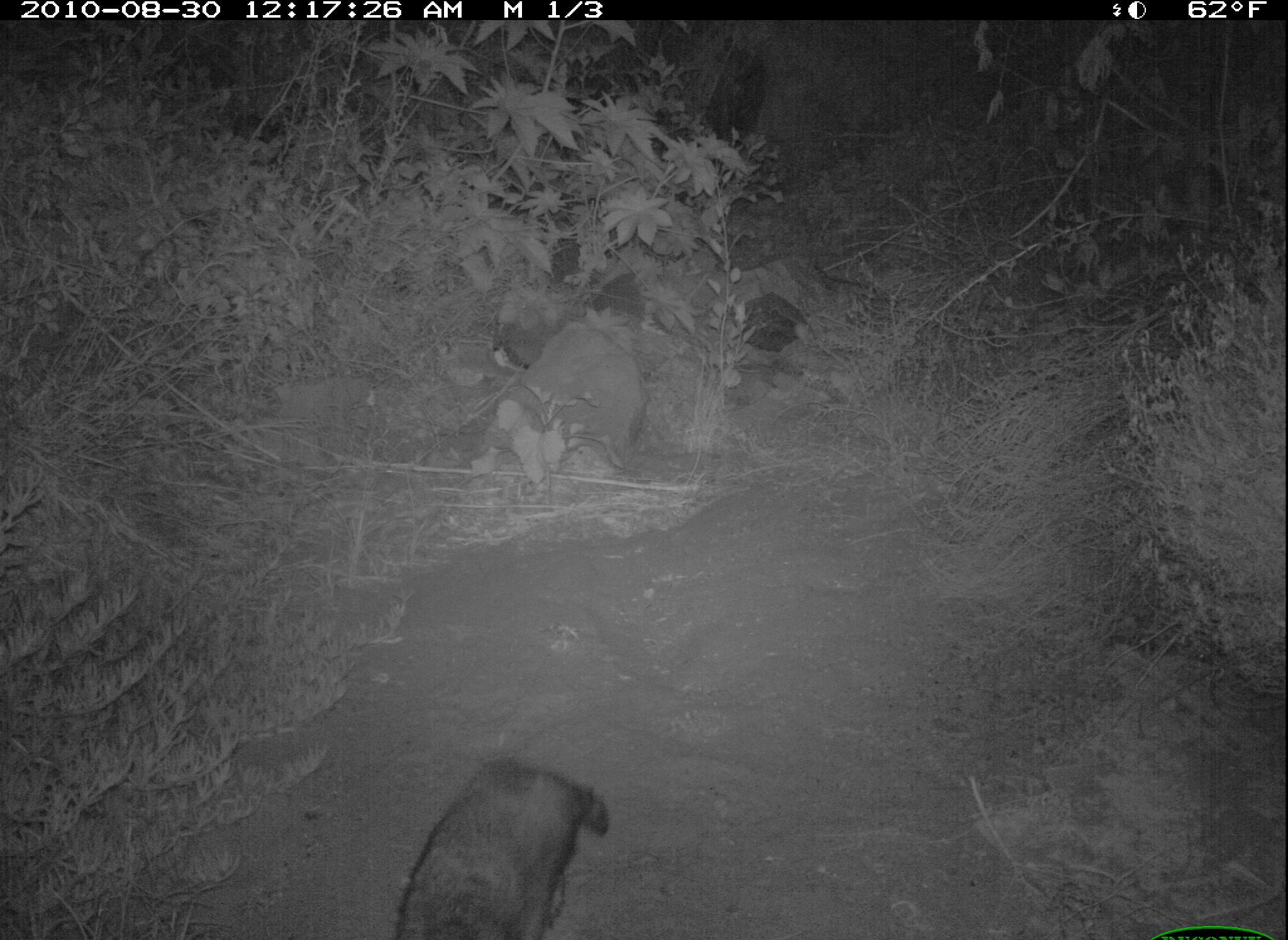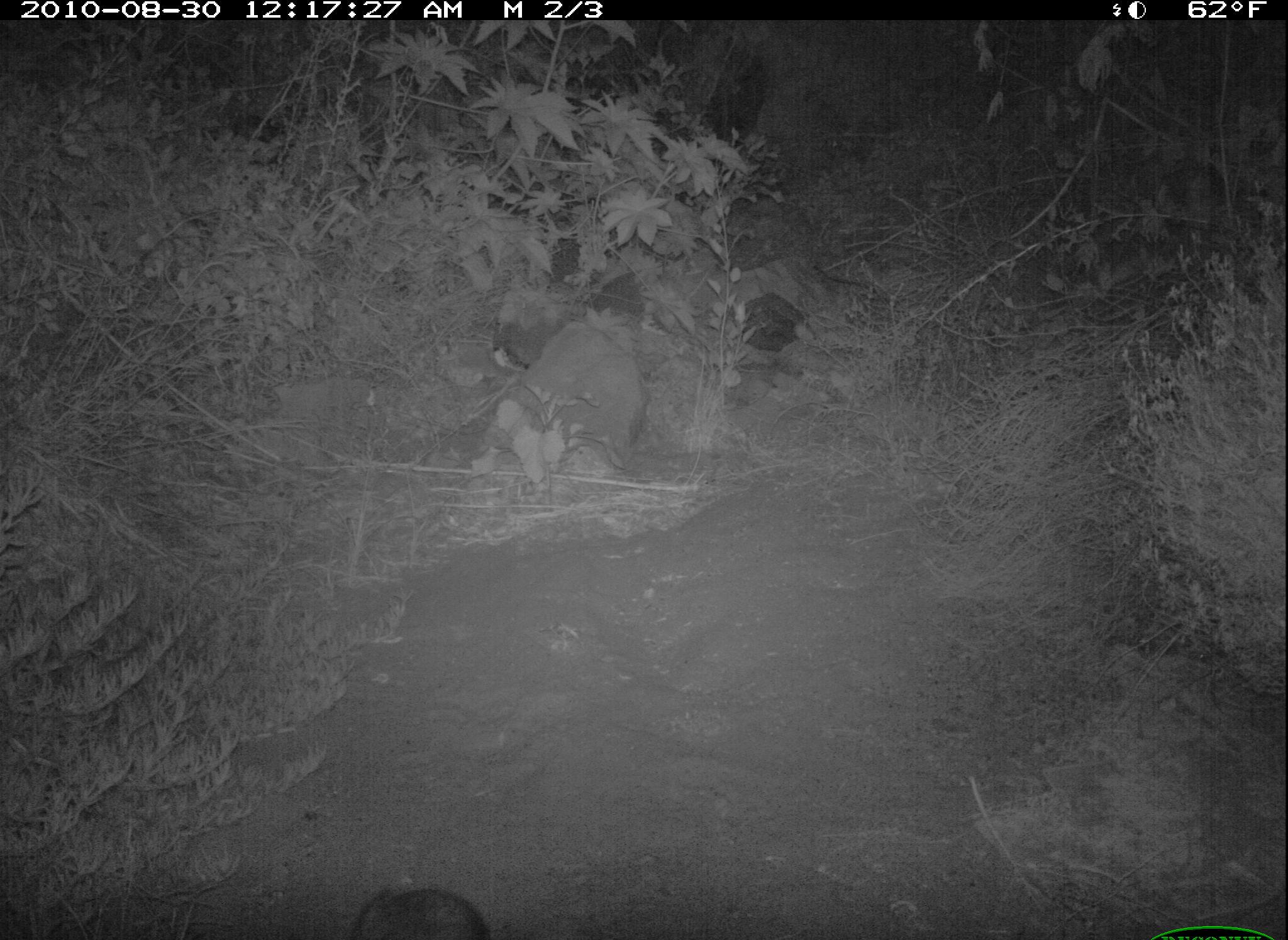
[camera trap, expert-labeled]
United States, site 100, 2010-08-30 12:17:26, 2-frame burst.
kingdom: Animalia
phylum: Chordata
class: Mammalia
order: Carnivora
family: Procyonidae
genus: Procyon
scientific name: Procyon lotor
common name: raccoon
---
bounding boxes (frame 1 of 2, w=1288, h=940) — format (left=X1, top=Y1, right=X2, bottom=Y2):
raccoon: (left=375, top=751, right=630, bottom=940)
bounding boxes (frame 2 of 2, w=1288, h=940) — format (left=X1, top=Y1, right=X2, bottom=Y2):
raccoon: (left=335, top=862, right=509, bottom=940)